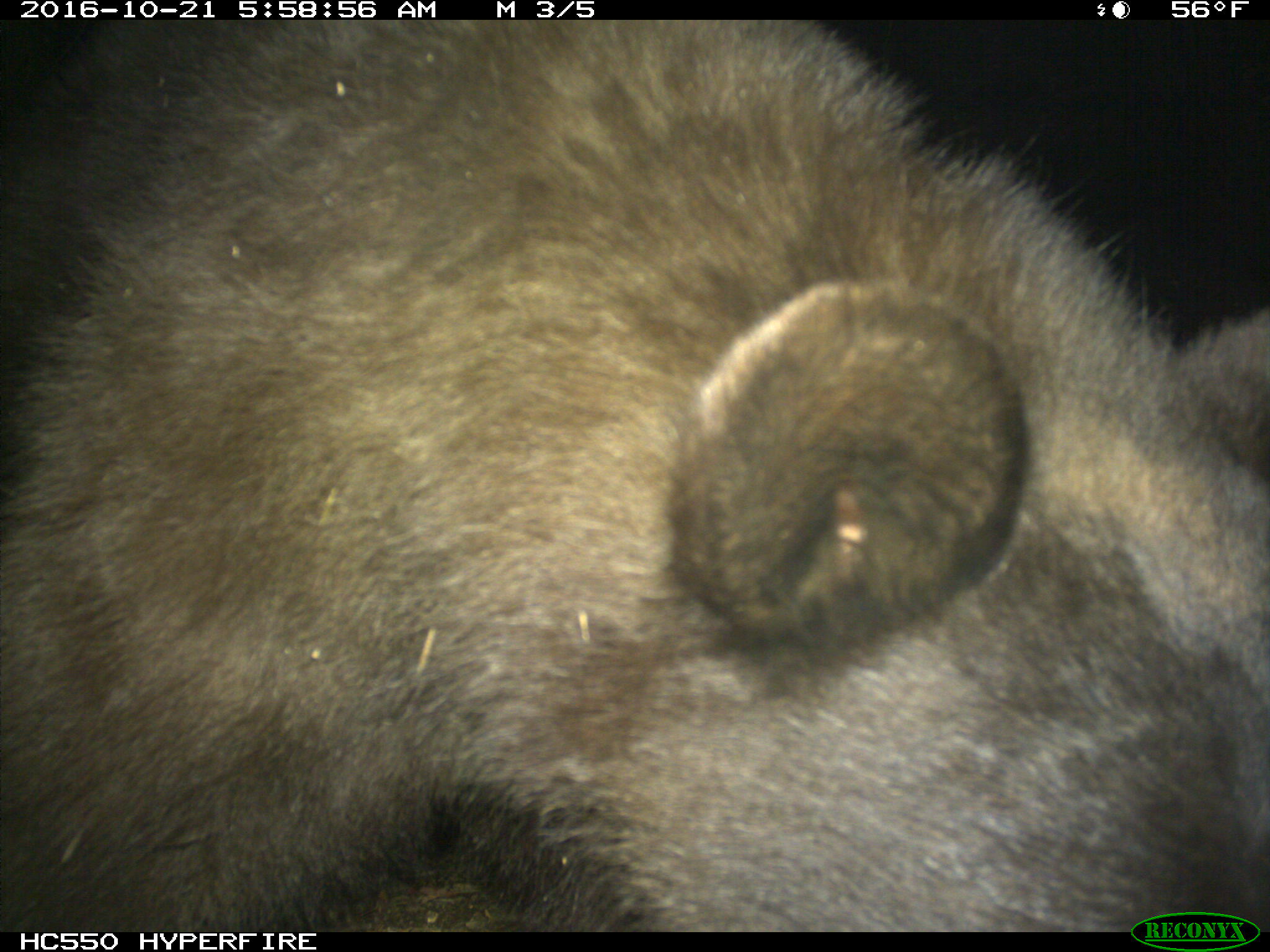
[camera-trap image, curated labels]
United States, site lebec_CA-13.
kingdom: Animalia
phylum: Chordata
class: Mammalia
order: Carnivora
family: Ursidae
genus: Ursus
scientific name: Ursus americanus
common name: american black bear